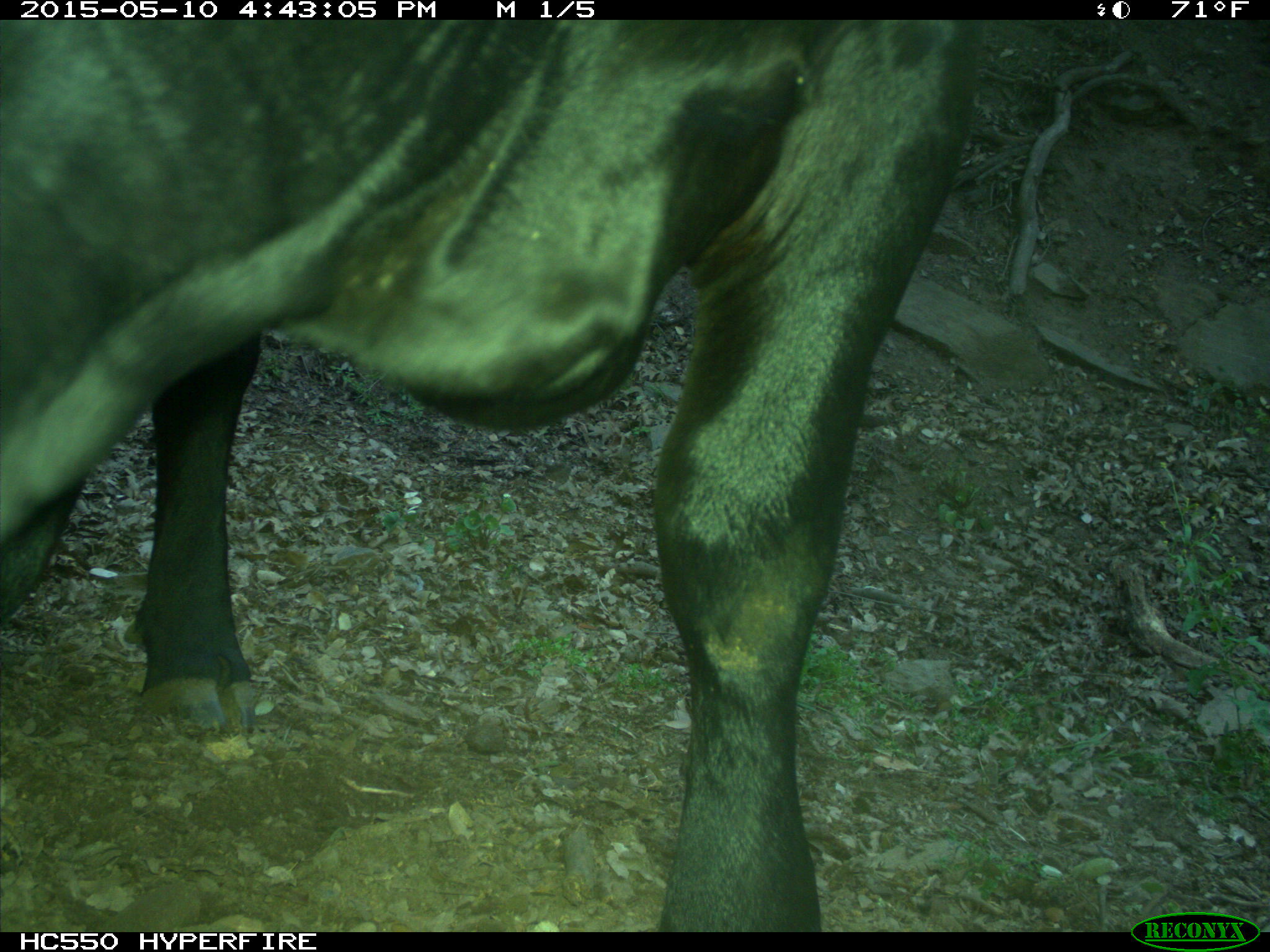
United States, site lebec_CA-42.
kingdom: Animalia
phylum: Chordata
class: Mammalia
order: Artiodactyla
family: Bovidae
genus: Bos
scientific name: Bos taurus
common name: domestic cow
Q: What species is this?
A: Bos taurus (domestic cow).